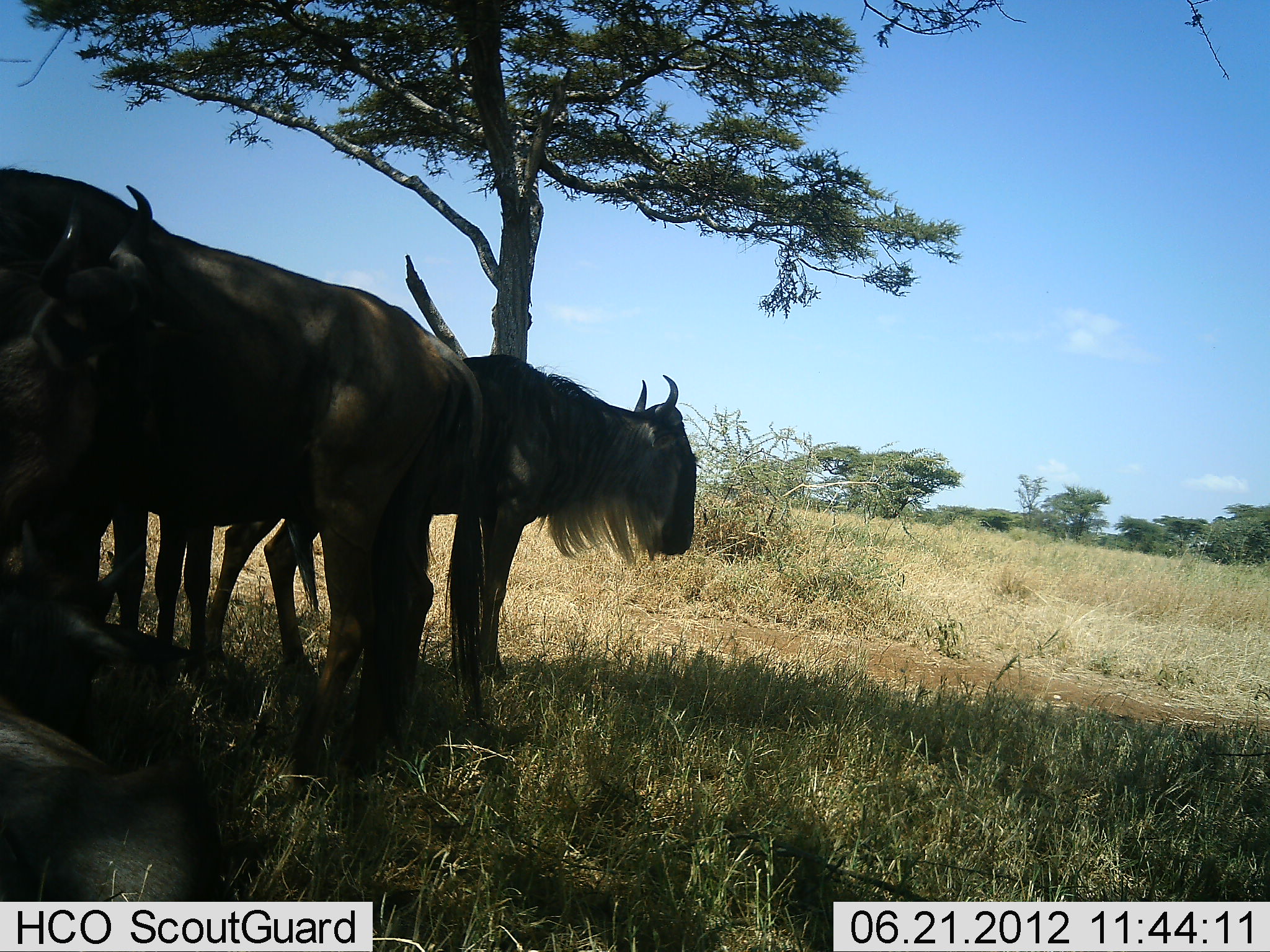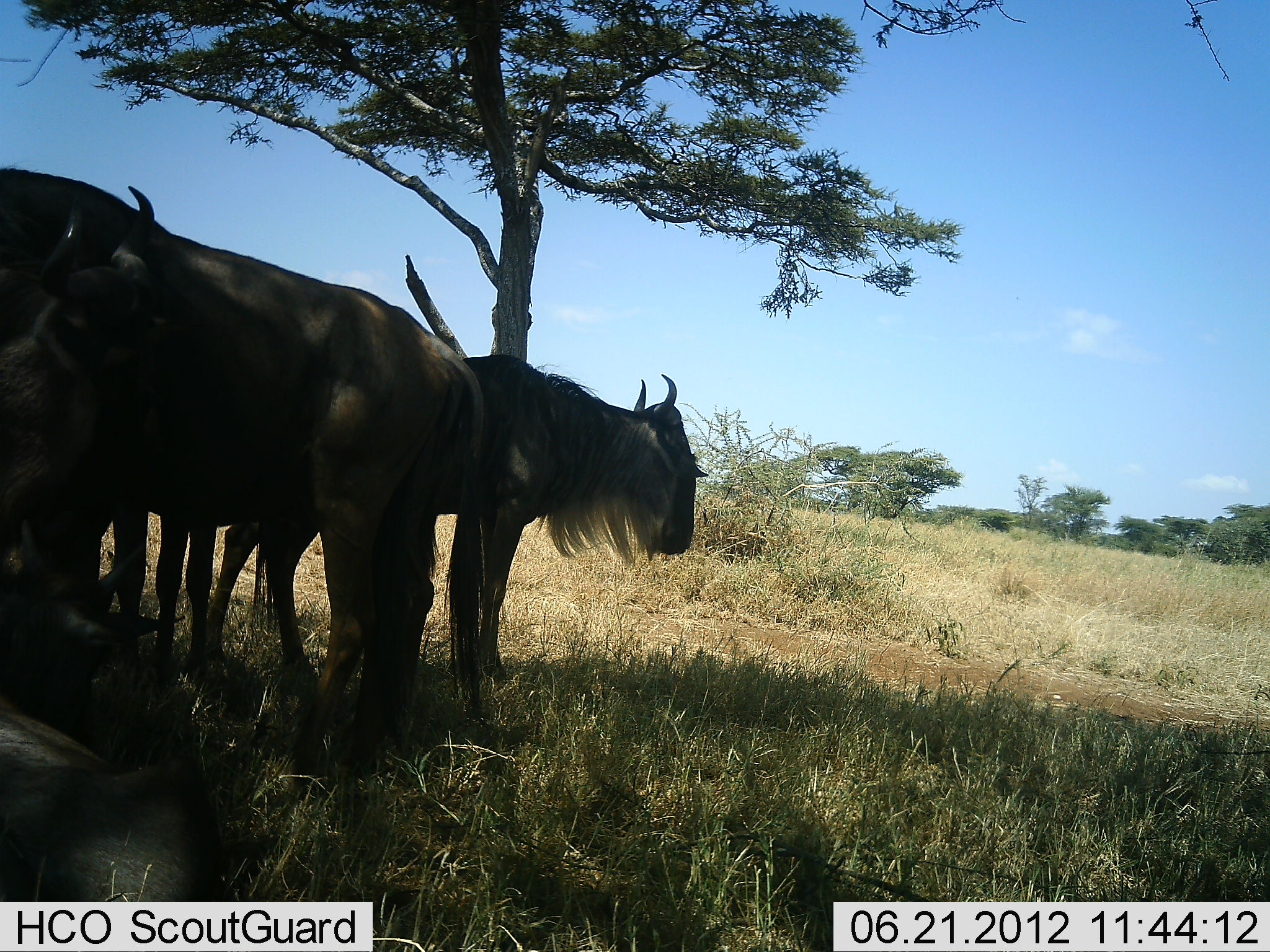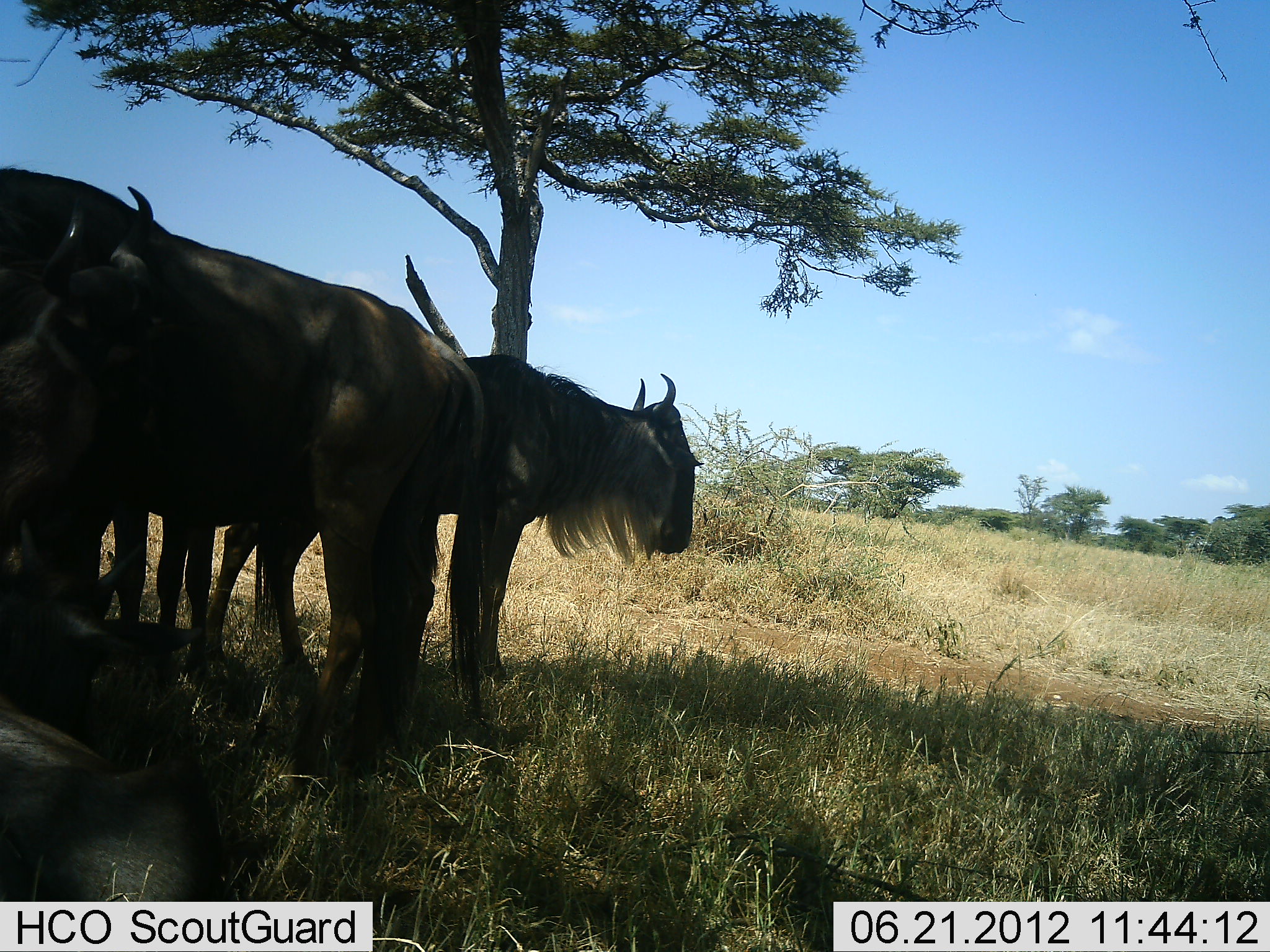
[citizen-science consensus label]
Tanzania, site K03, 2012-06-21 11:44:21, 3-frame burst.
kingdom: Animalia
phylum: Chordata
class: Mammalia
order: Artiodactyla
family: Bovidae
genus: Connochaetes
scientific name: Connochaetes taurinus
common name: blue wildebeest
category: wildebeest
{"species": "wildebeest (blue wildebeest) (Connochaetes taurinus)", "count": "3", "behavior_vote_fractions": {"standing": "80%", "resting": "50%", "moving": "0%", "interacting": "0%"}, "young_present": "0%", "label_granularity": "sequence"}